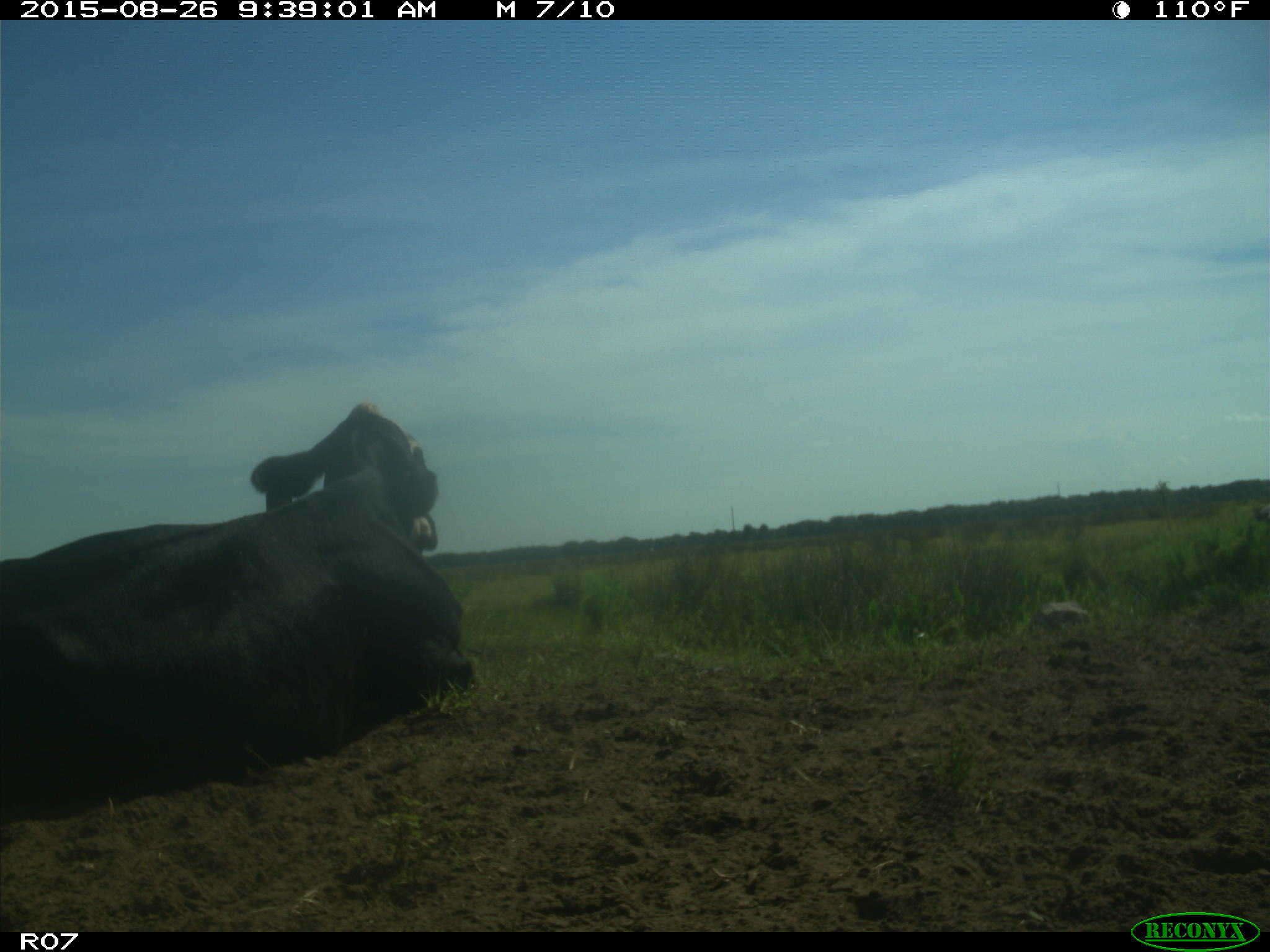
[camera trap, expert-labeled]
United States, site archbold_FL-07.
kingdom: Animalia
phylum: Chordata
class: Mammalia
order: Artiodactyla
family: Bovidae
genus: Bos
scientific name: Bos taurus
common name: domestic cow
Bos taurus (domestic cow).